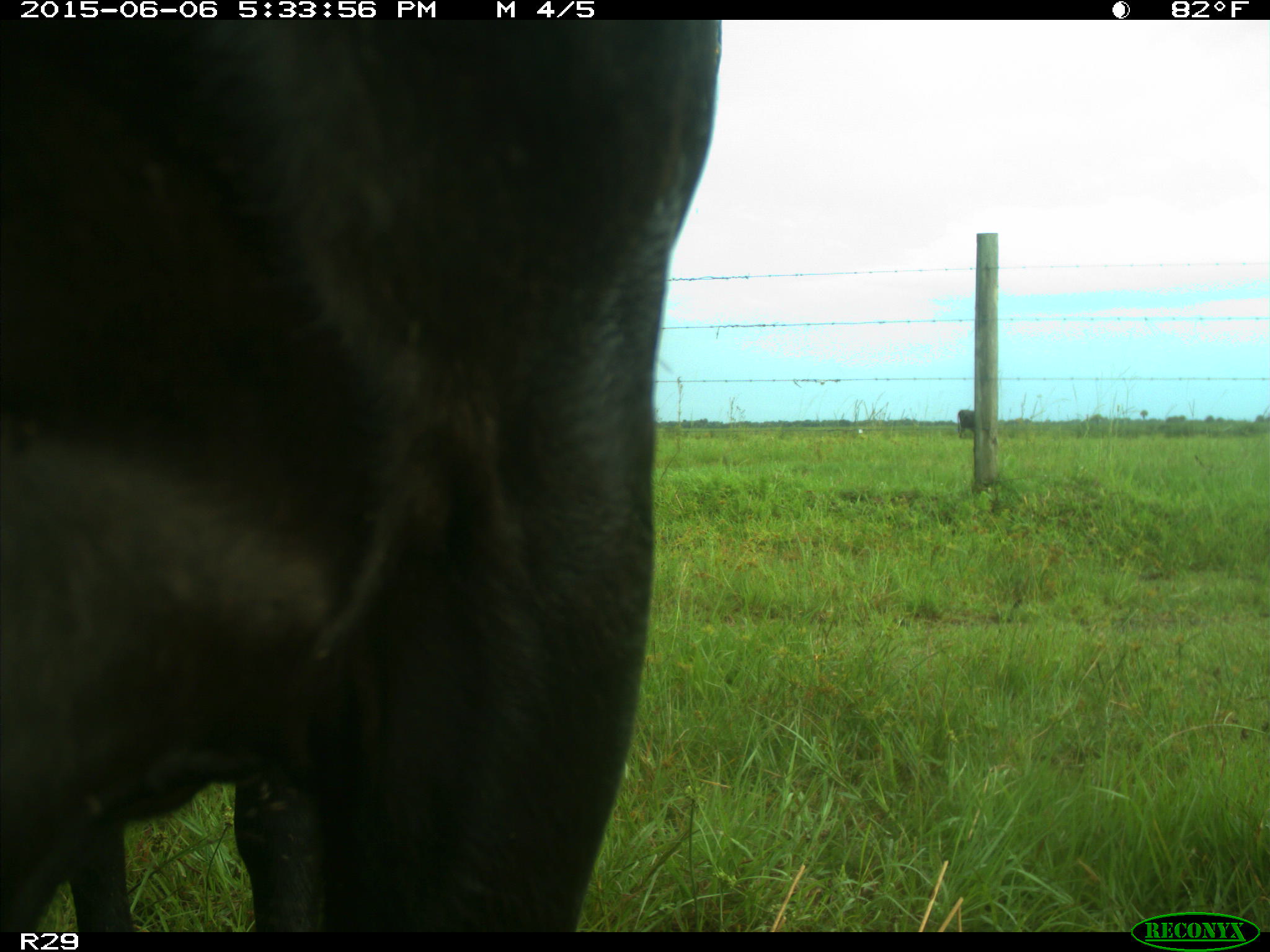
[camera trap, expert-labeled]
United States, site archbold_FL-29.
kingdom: Animalia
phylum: Chordata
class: Mammalia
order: Artiodactyla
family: Bovidae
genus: Bos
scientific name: Bos taurus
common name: domestic cow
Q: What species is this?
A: Bos taurus (domestic cow).